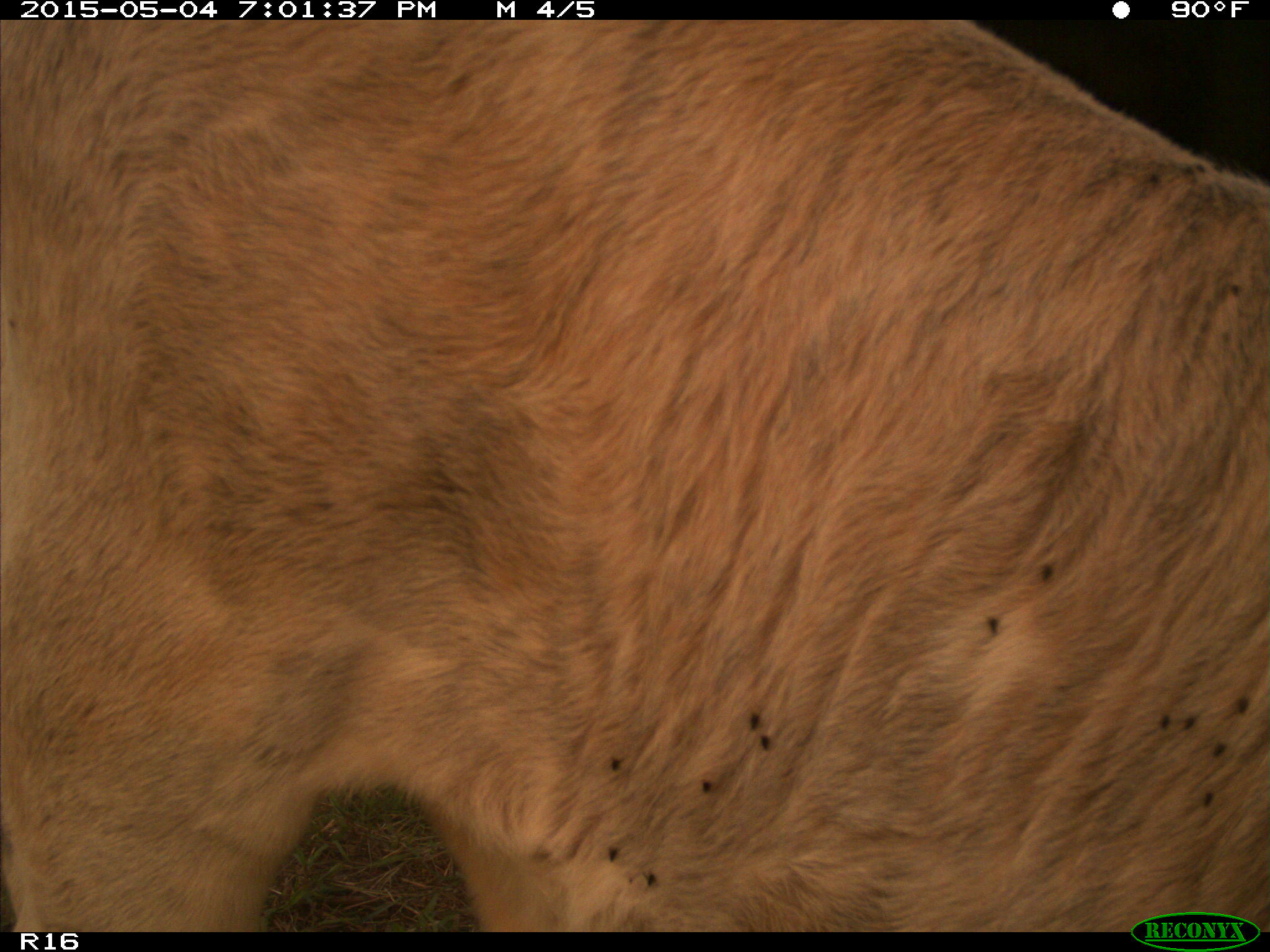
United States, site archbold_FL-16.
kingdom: Animalia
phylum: Chordata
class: Mammalia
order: Artiodactyla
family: Bovidae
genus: Bos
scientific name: Bos taurus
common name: domestic cow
Bos taurus (domestic cow).